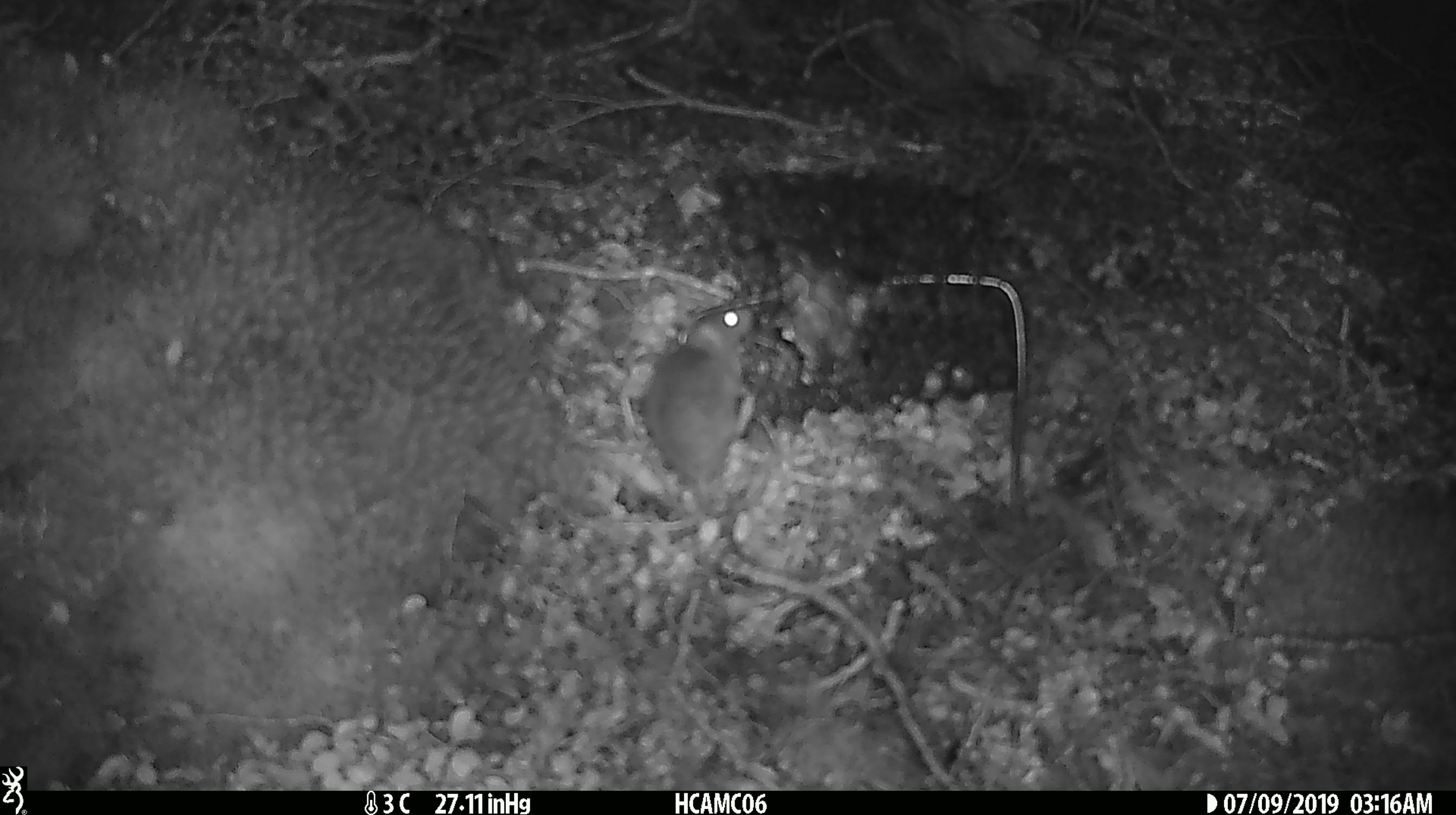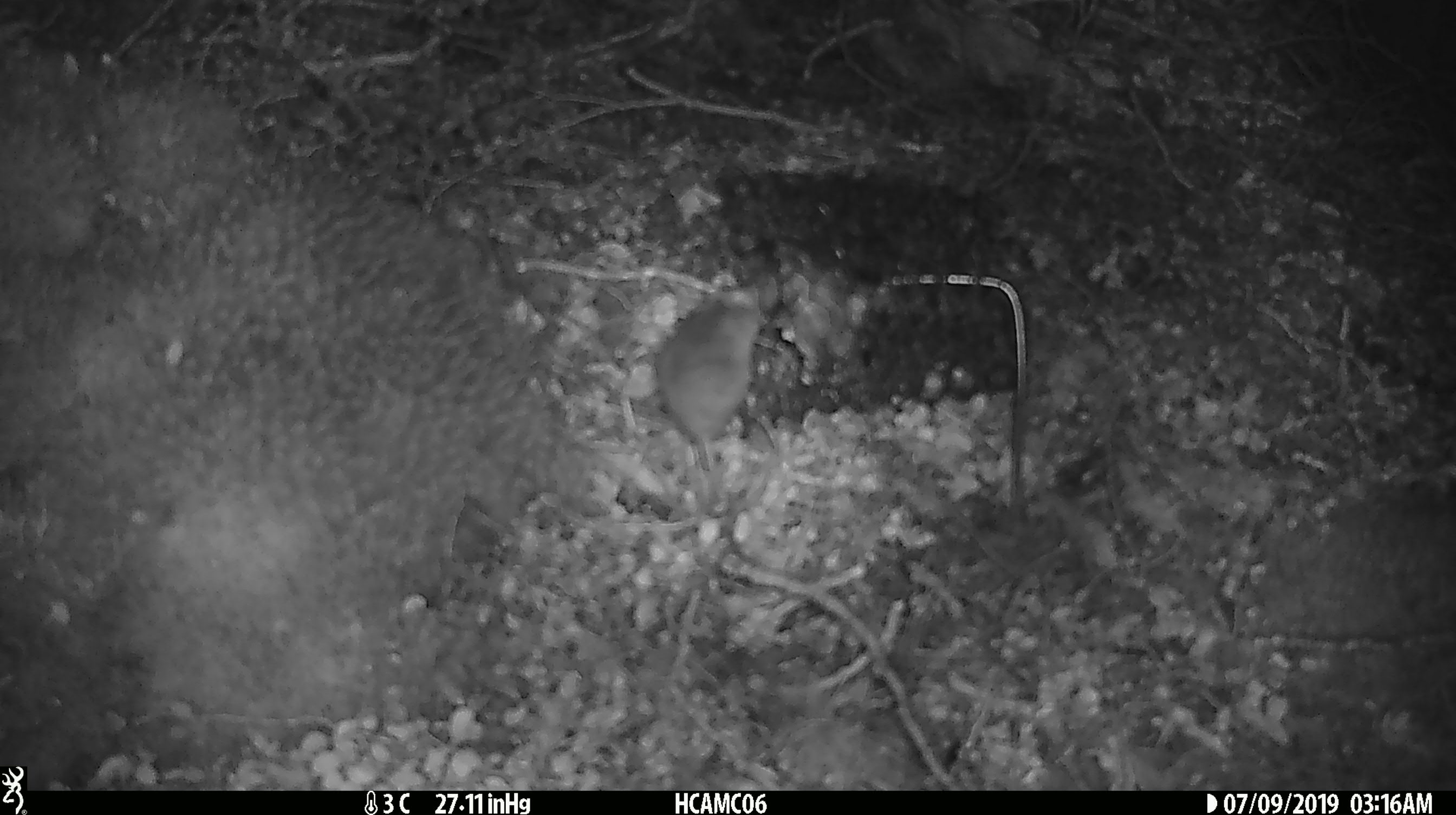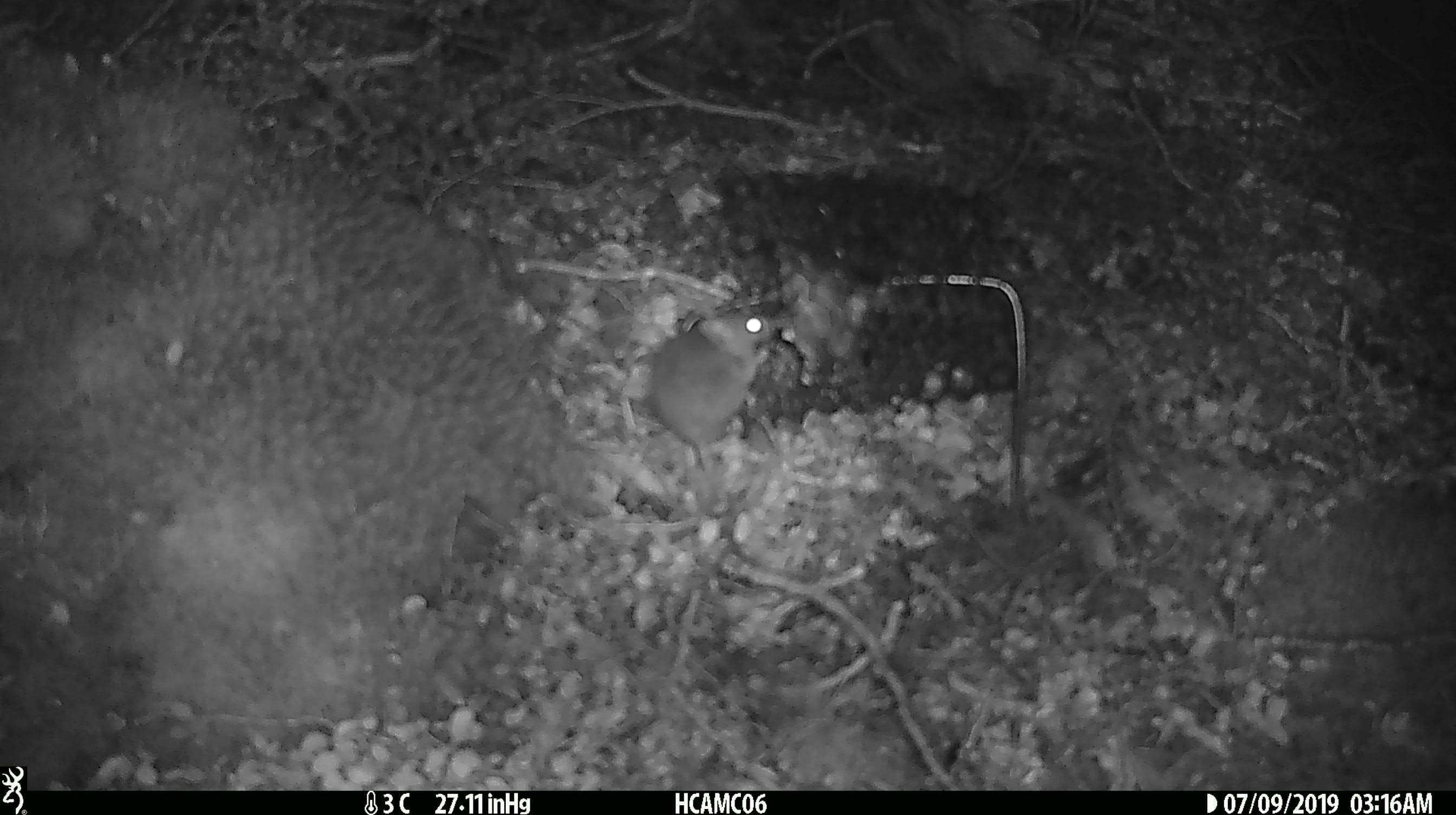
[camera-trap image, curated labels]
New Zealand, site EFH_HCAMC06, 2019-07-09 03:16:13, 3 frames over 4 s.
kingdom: Animalia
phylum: Chordata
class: Mammalia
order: Rodentia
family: Muridae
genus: Mus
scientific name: Mus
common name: mouse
Mouse (Mus).